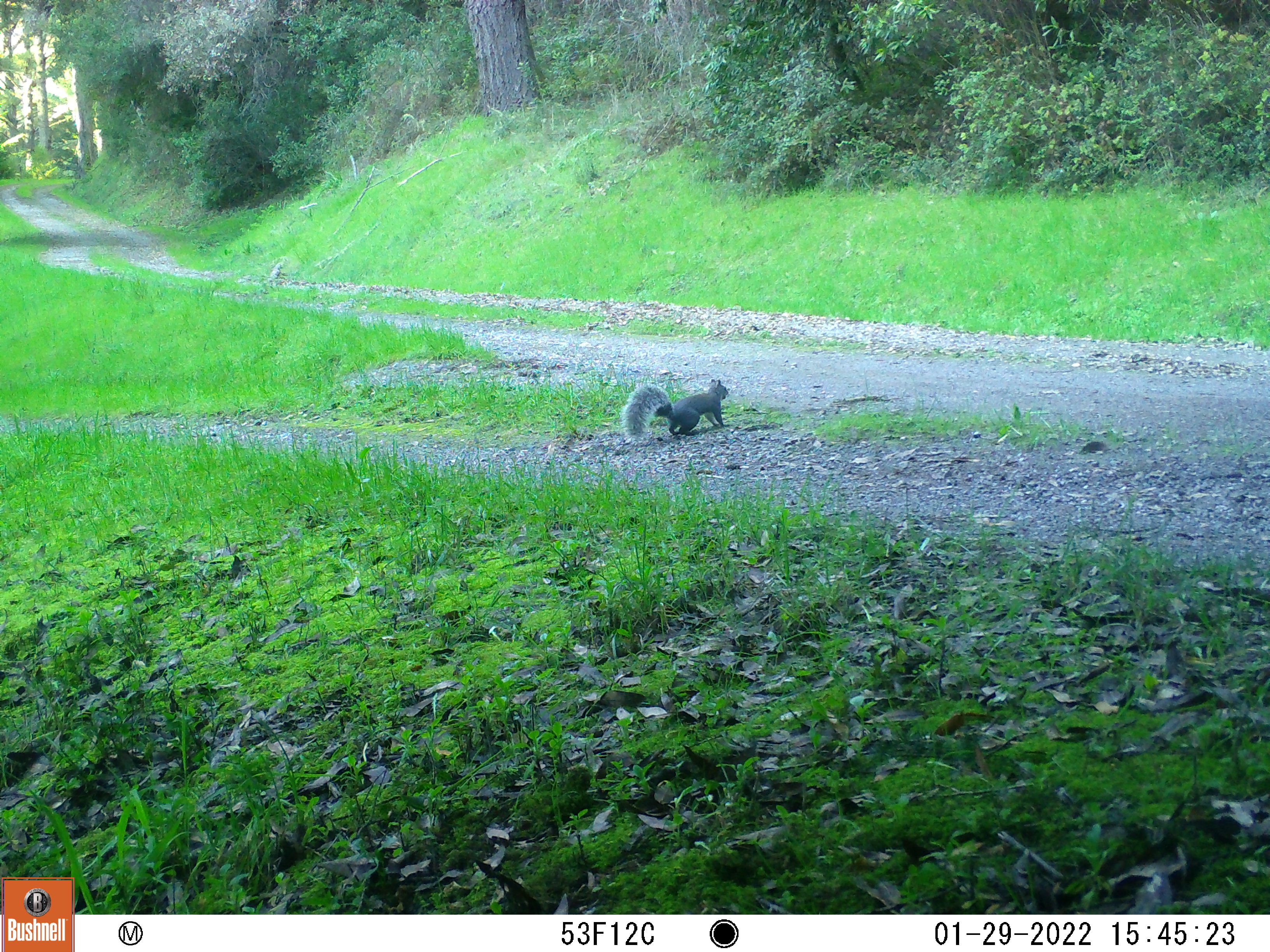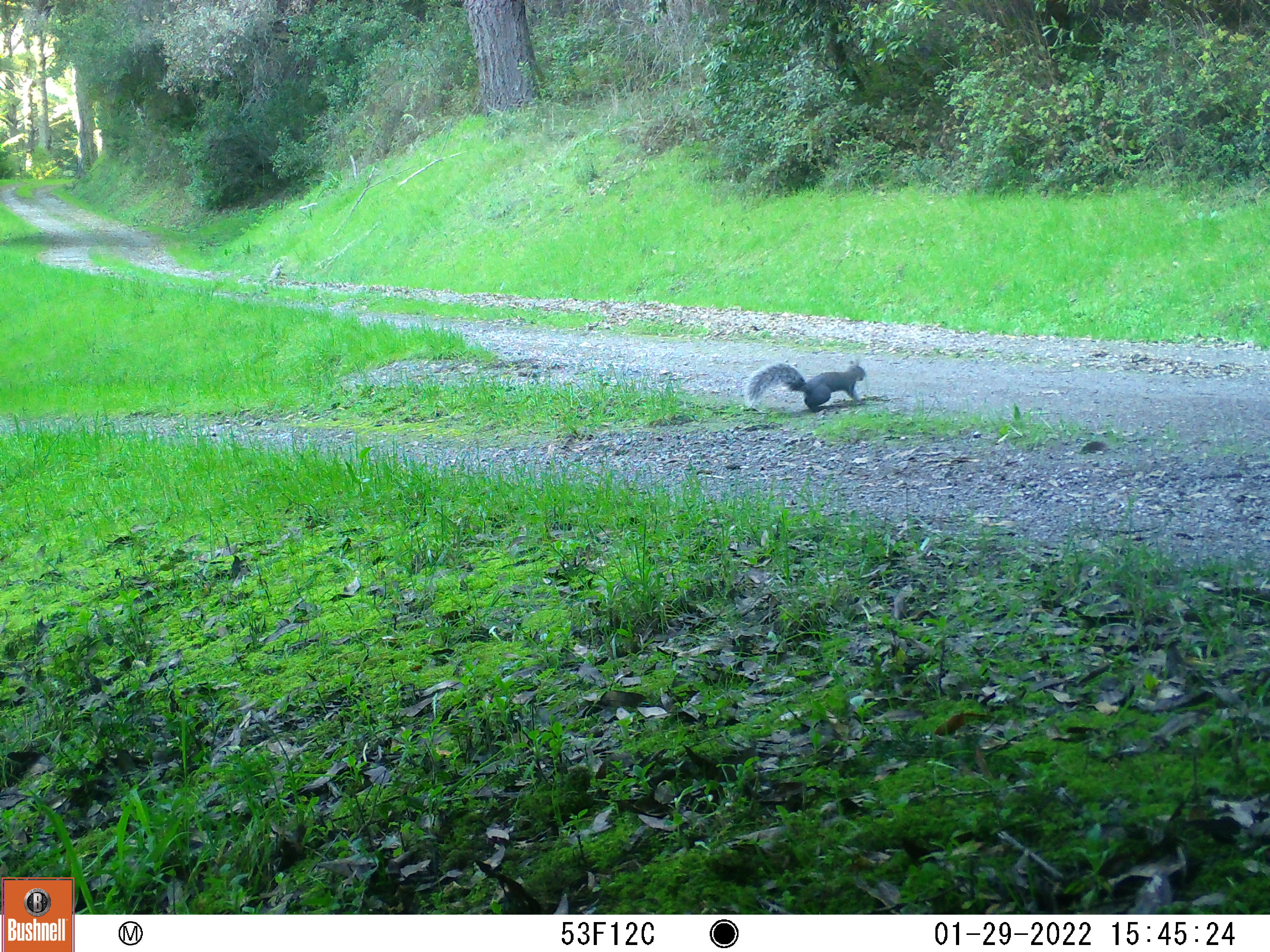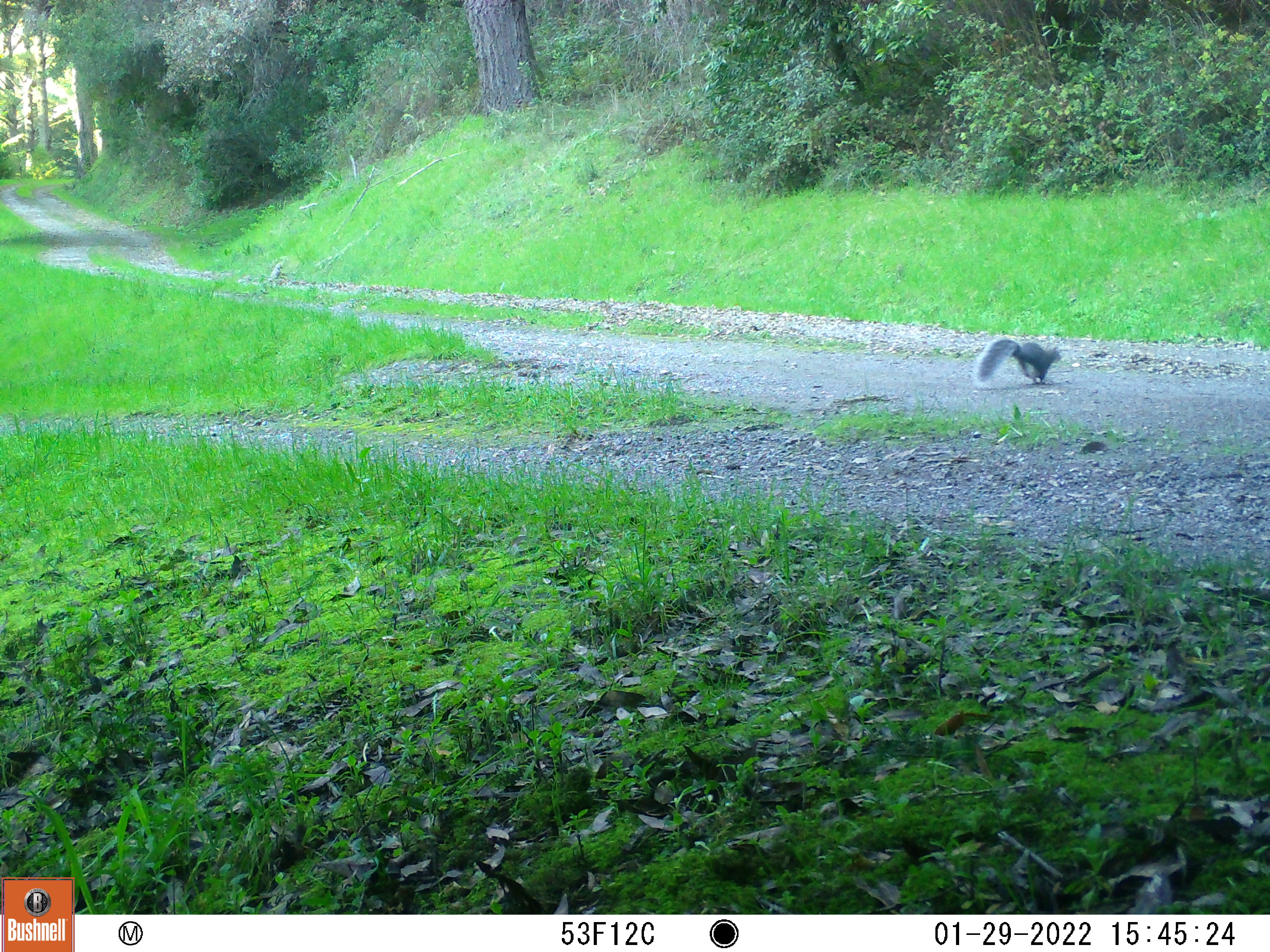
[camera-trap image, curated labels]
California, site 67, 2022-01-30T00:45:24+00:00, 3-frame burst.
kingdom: Animalia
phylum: Chordata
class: Mammalia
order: Rodentia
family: Sciuridae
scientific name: Sciuridae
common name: squirrel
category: unknown squirrel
Unknown squirrel (squirrel) (Sciuridae).